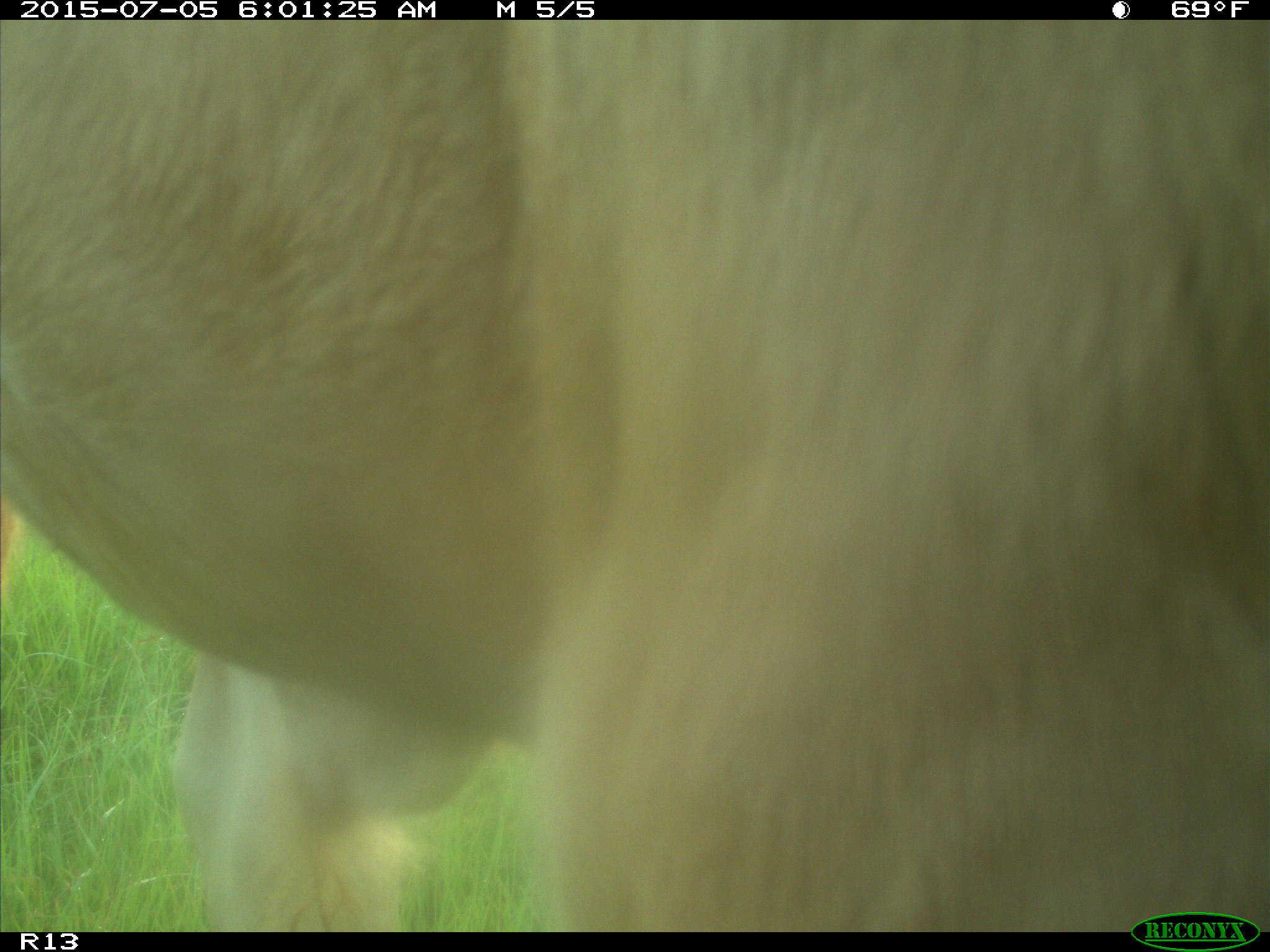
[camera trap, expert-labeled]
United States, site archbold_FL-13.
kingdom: Animalia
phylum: Chordata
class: Mammalia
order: Artiodactyla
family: Bovidae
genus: Bos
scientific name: Bos taurus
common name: domestic cow